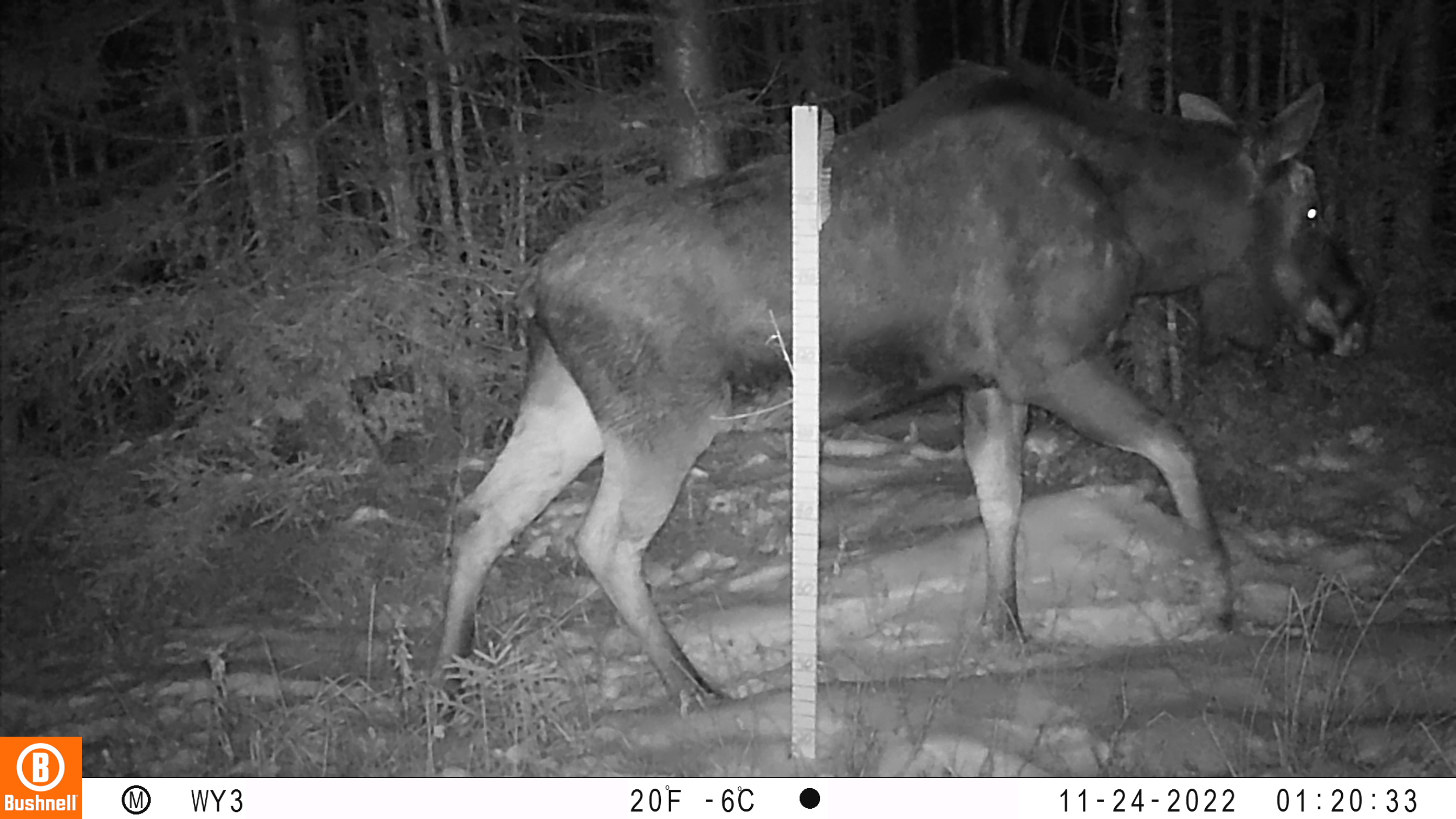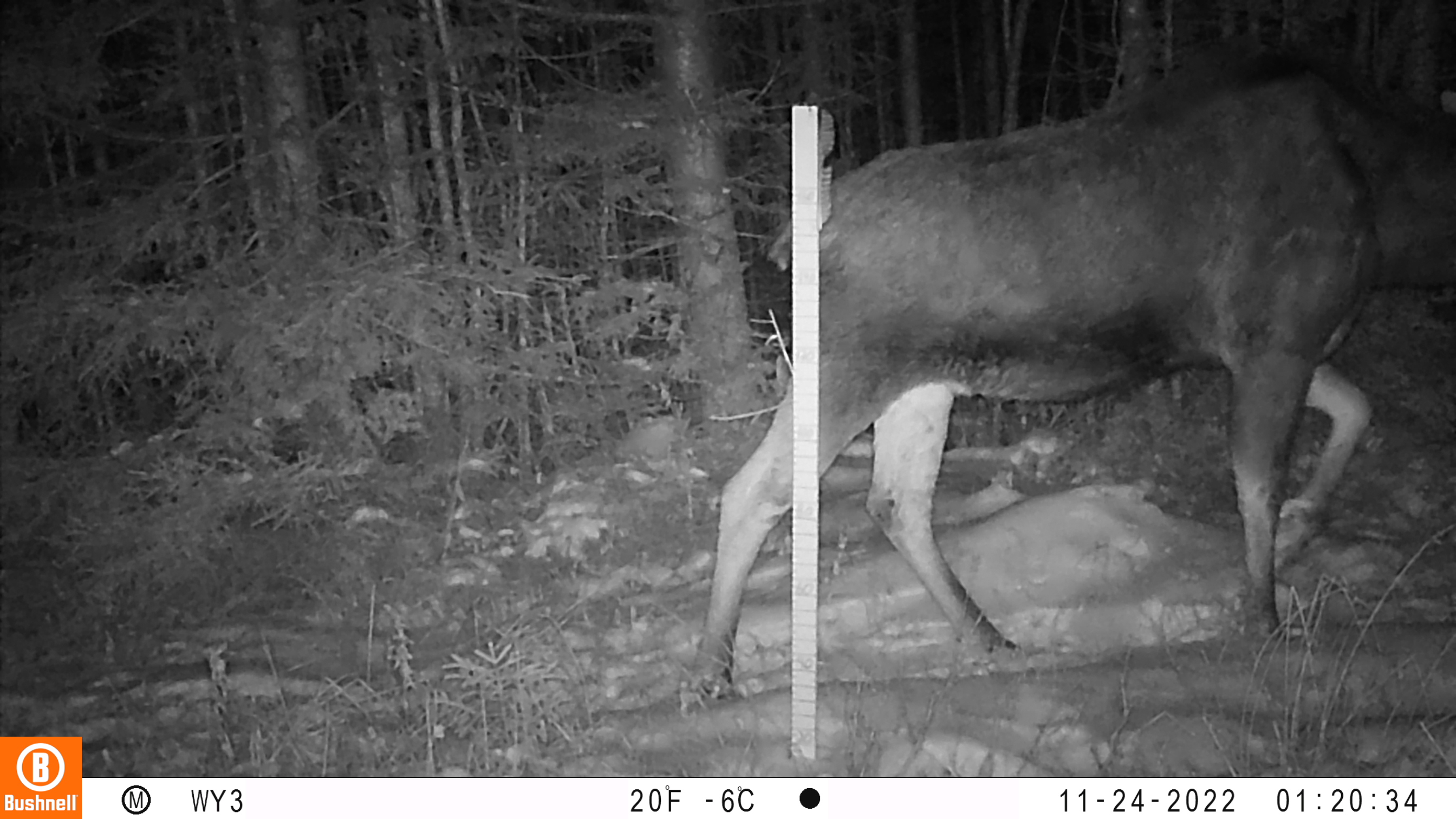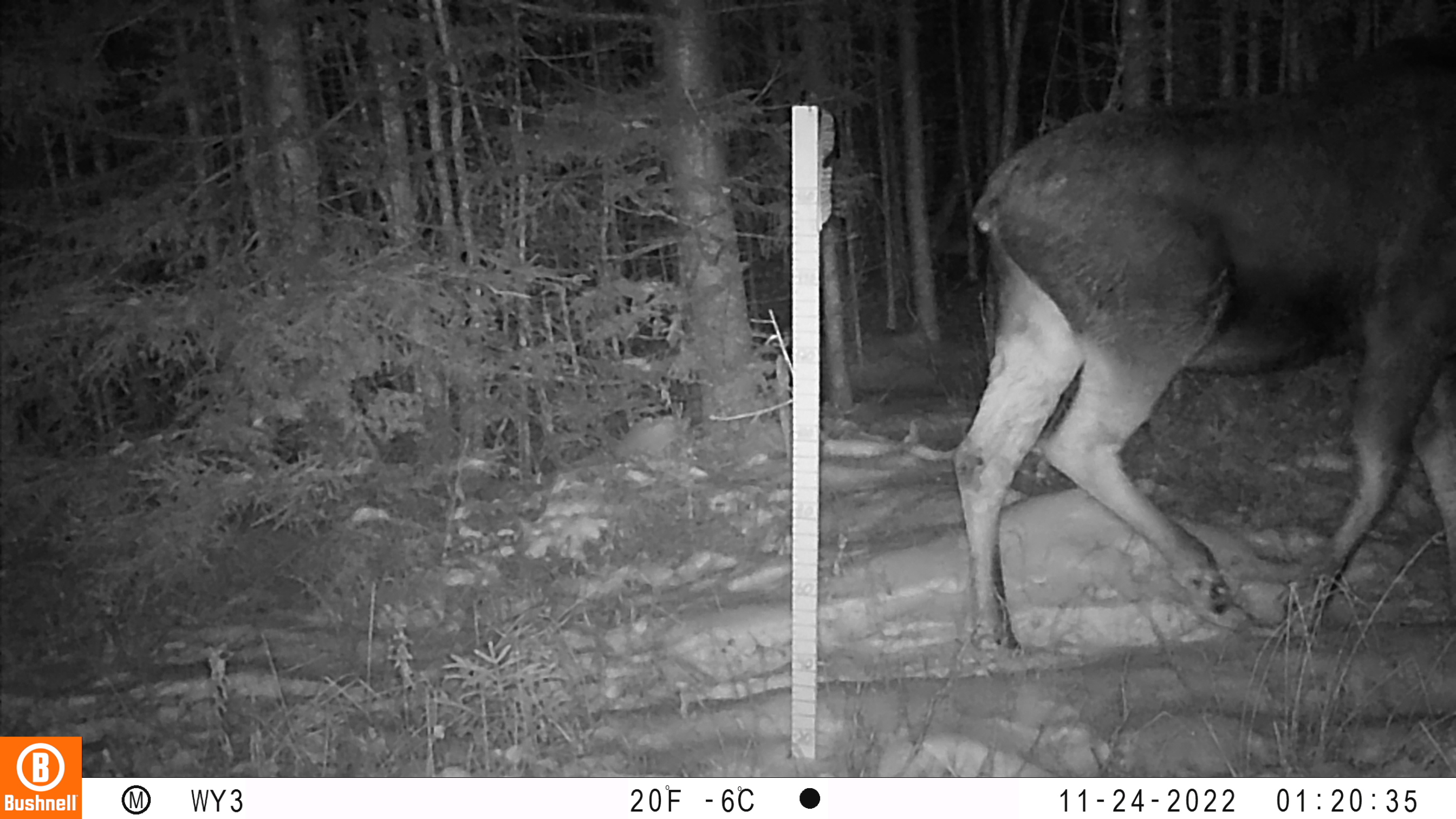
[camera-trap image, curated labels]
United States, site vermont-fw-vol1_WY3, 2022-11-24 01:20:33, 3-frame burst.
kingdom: Animalia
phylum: Chordata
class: Mammalia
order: Artiodactyla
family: Cervidae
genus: Alces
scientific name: Alces alces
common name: moose